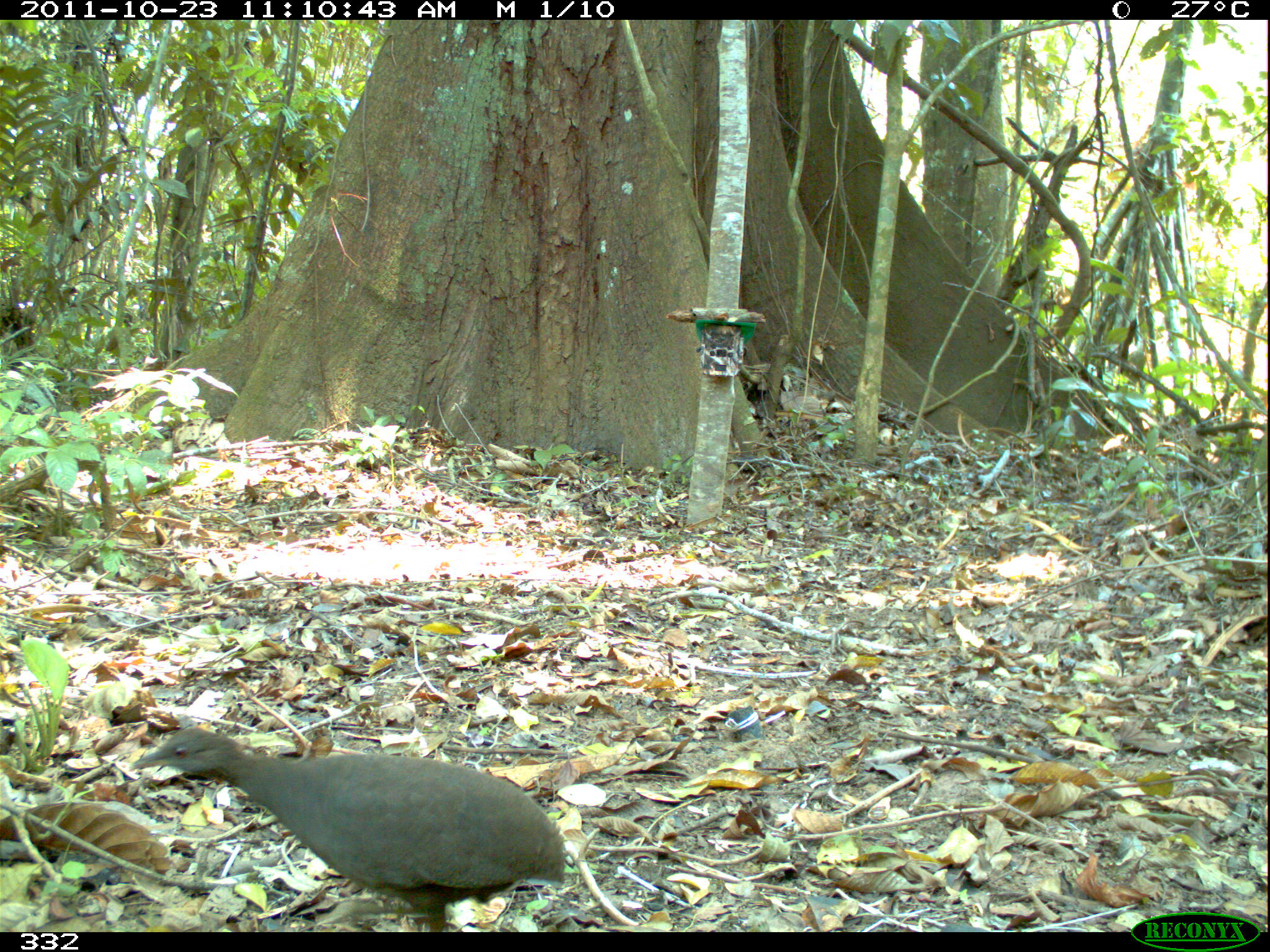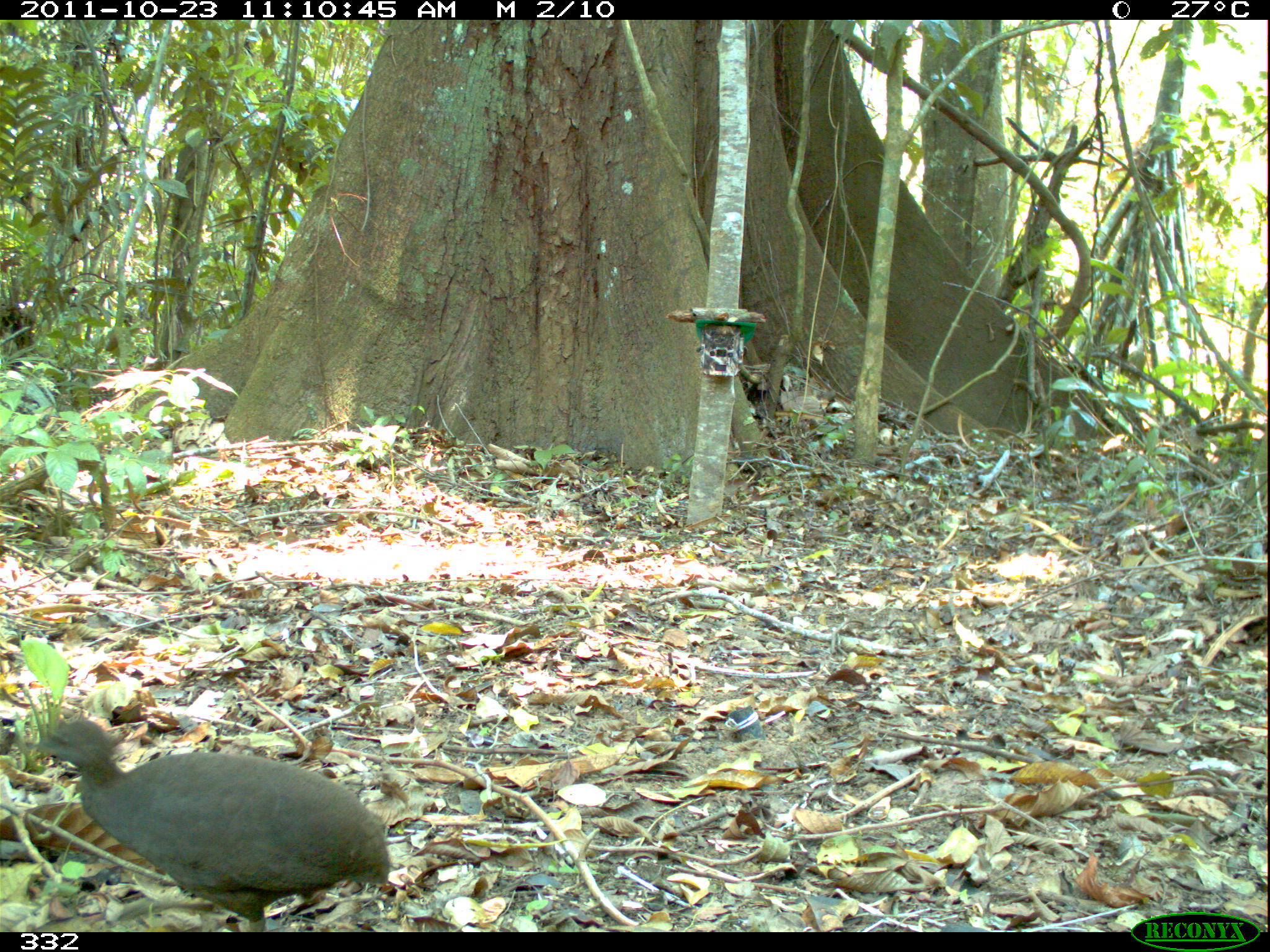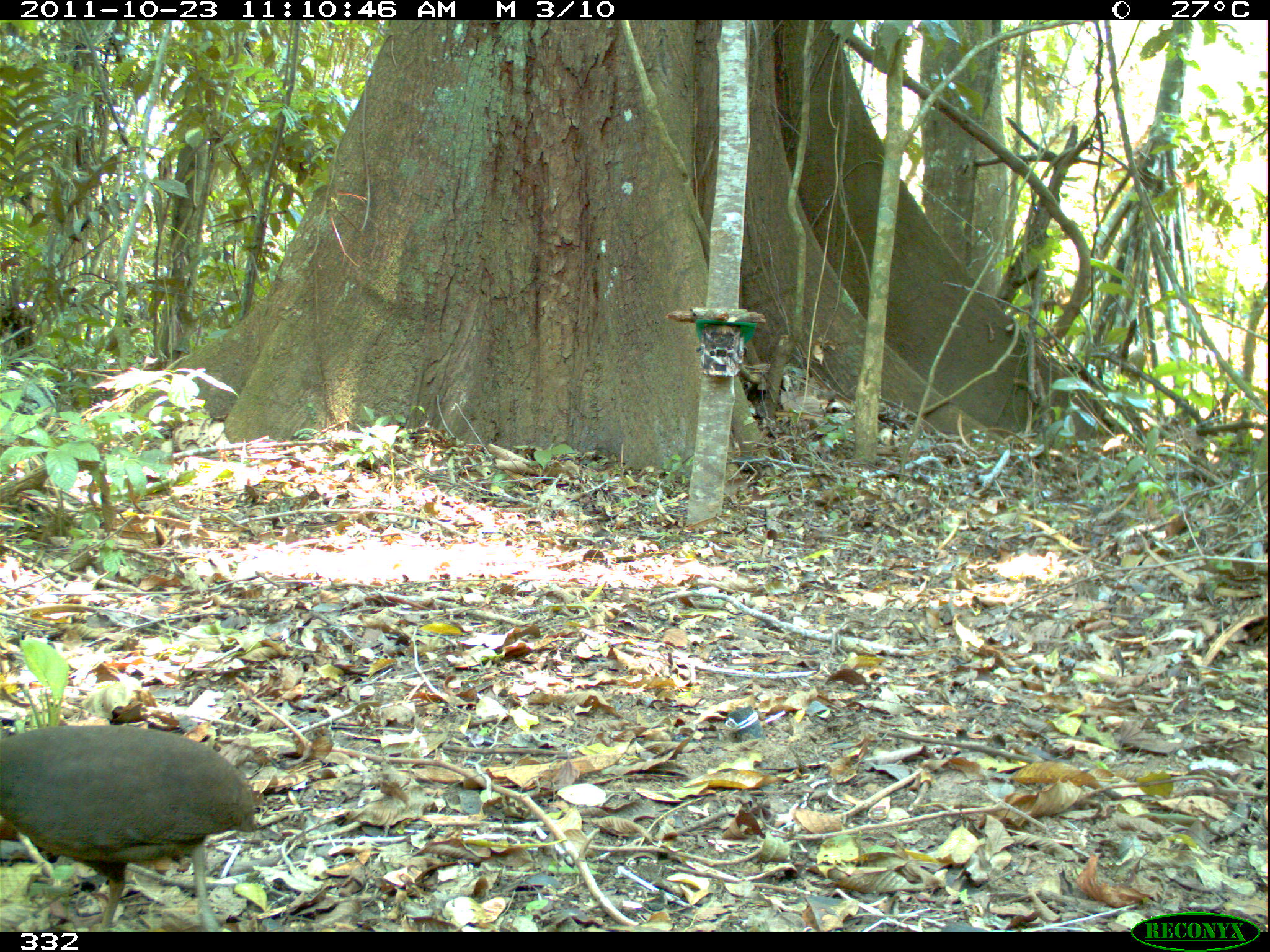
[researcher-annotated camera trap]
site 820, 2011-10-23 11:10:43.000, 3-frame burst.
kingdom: Animalia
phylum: Chordata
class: Aves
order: Tinamiformes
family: Tinamidae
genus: Crypturellus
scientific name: Crypturellus cinereus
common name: cinereous tinamou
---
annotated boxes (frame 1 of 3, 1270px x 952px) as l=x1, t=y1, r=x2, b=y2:
crypturellus cinereus: l=125, t=722, r=570, b=932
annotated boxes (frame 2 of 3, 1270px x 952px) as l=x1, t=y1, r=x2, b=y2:
crypturellus cinereus: l=23, t=717, r=393, b=932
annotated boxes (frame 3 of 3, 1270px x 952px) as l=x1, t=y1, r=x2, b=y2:
crypturellus cinereus: l=0, t=723, r=257, b=931